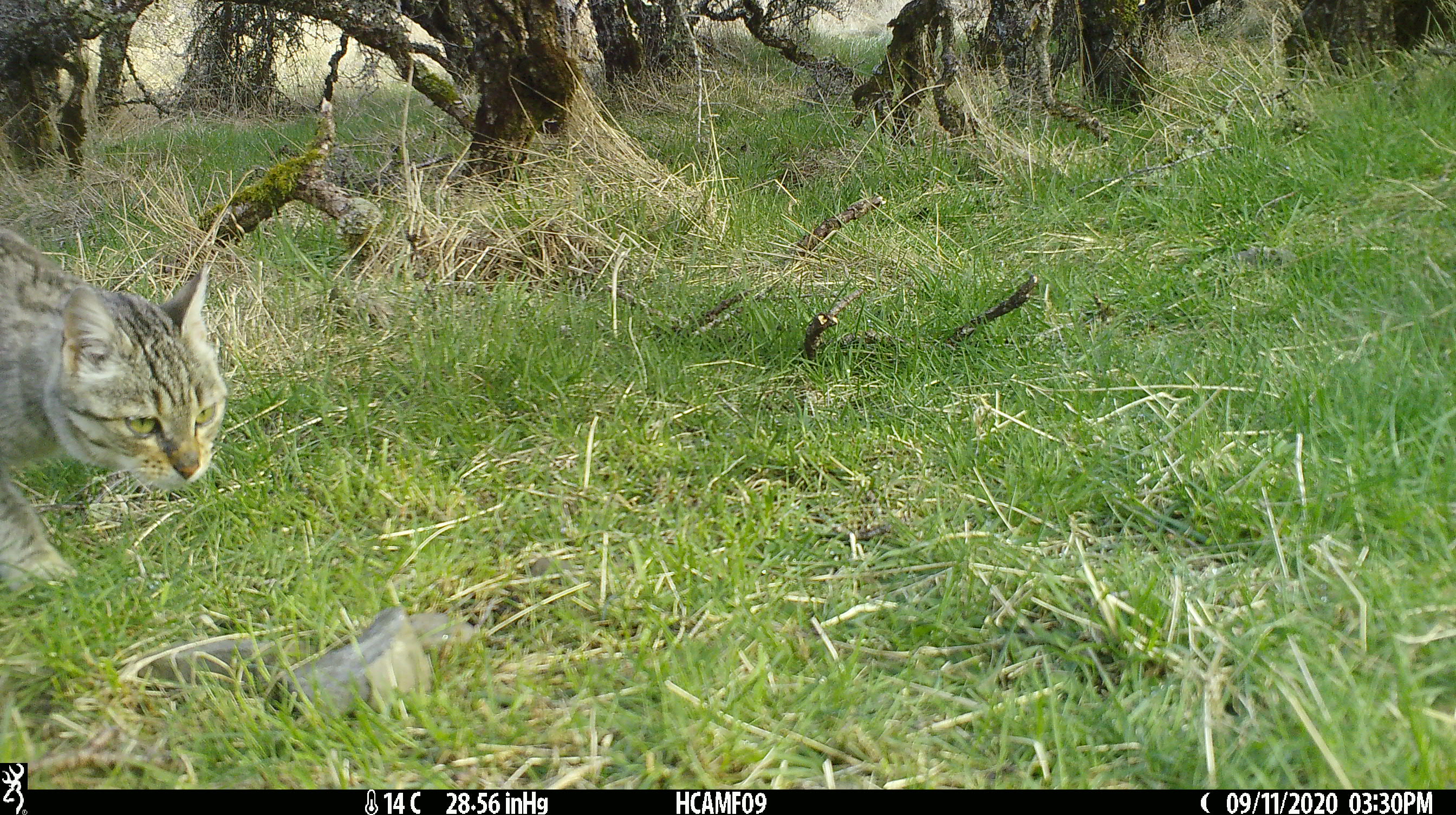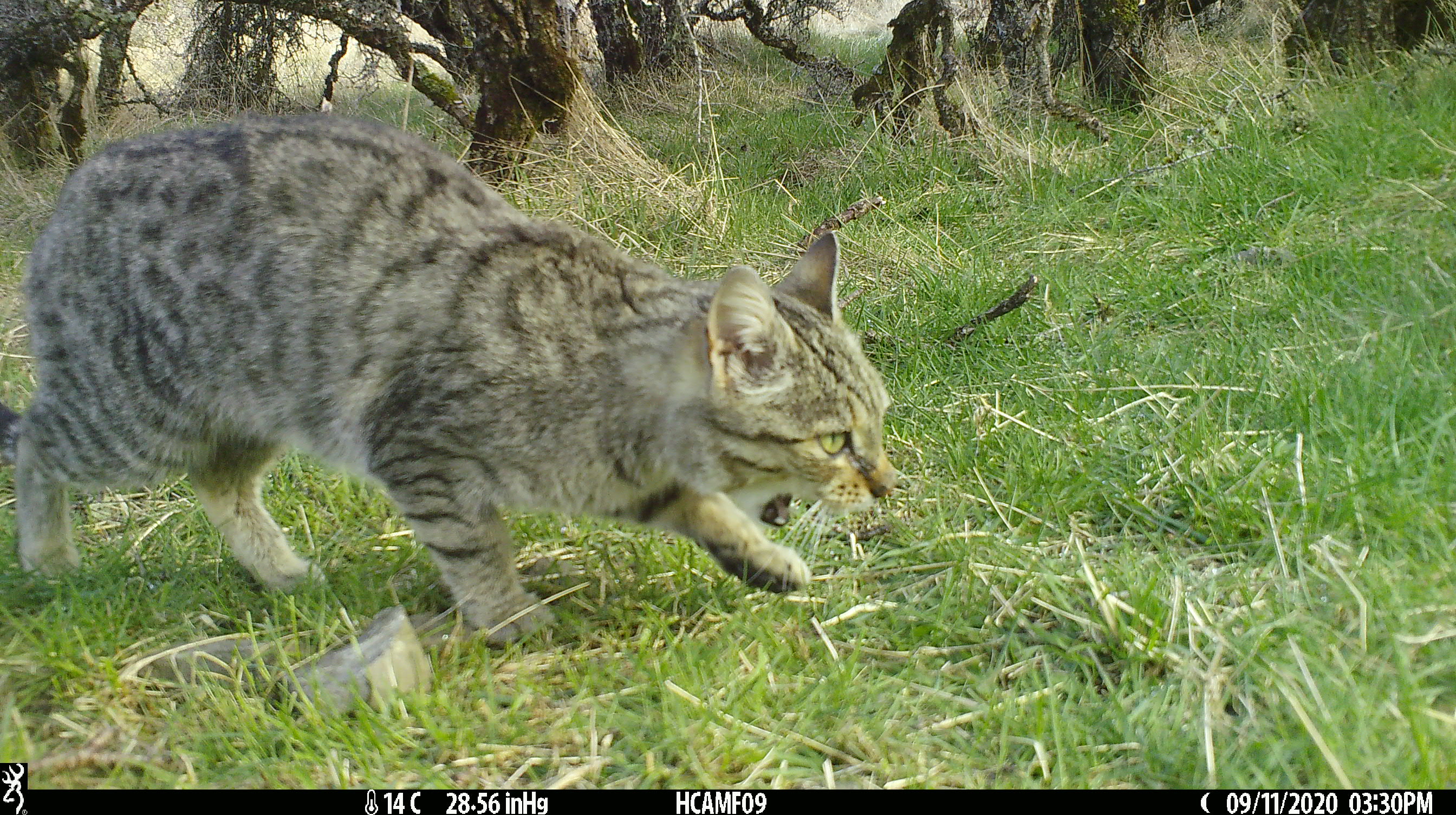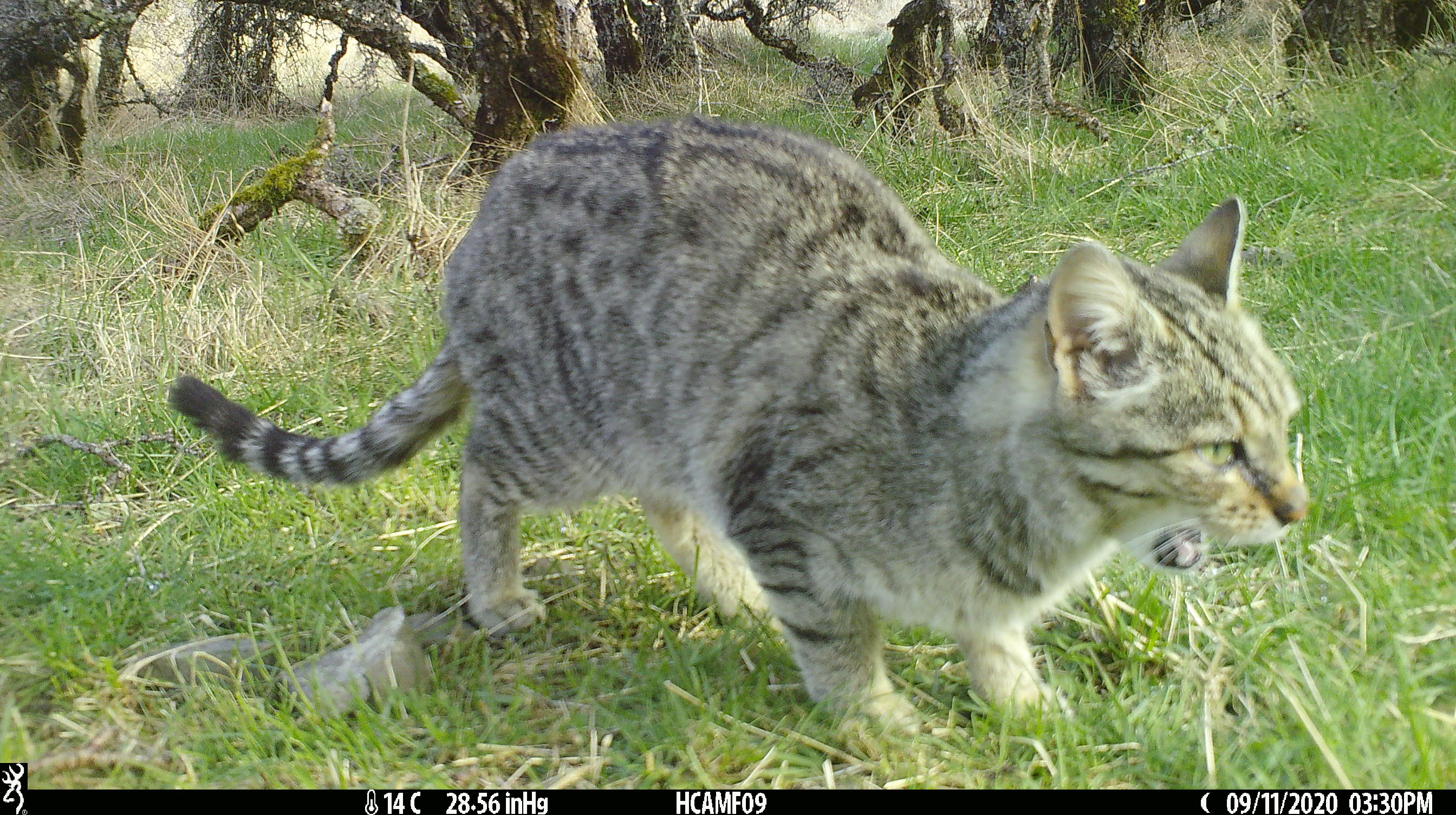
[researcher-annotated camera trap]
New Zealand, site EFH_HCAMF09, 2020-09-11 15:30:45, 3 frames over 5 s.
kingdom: Animalia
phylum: Chordata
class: Mammalia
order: Carnivora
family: Felidae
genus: Felis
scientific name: Felis catus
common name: domestic cat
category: cat